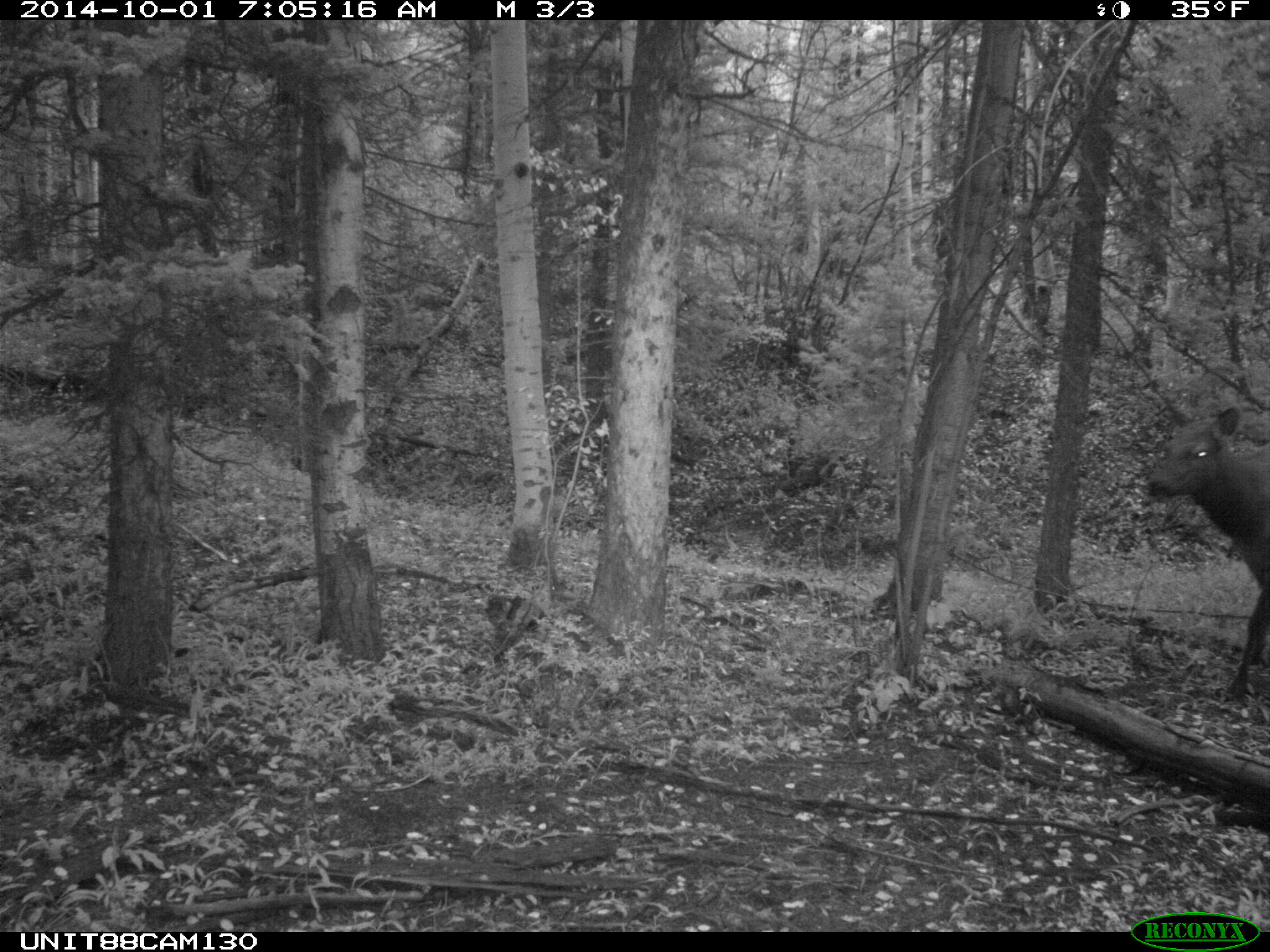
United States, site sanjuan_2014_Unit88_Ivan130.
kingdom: Animalia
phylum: Chordata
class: Mammalia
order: Artiodactyla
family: Cervidae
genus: Cervus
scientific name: Cervus elaphus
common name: red deer